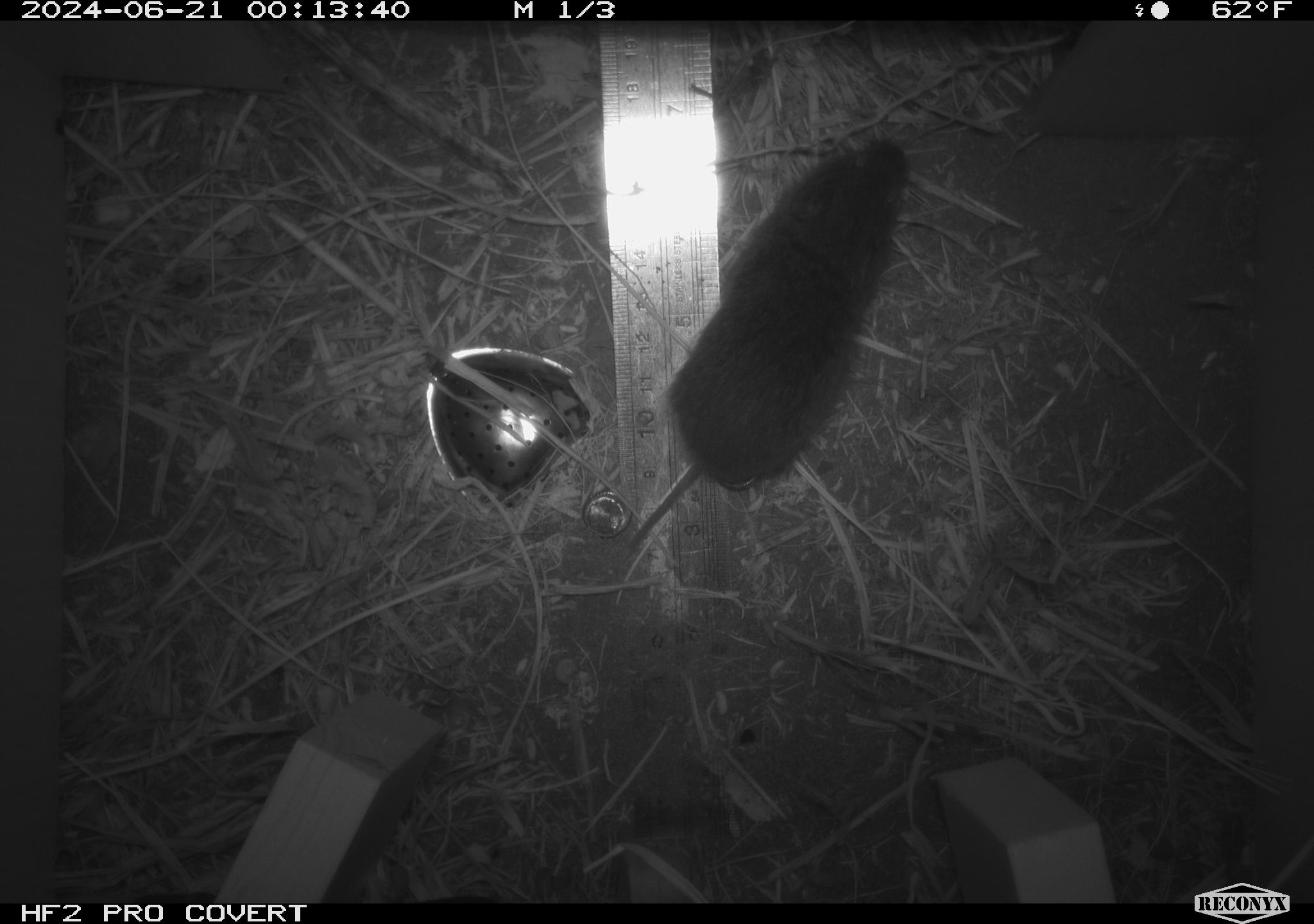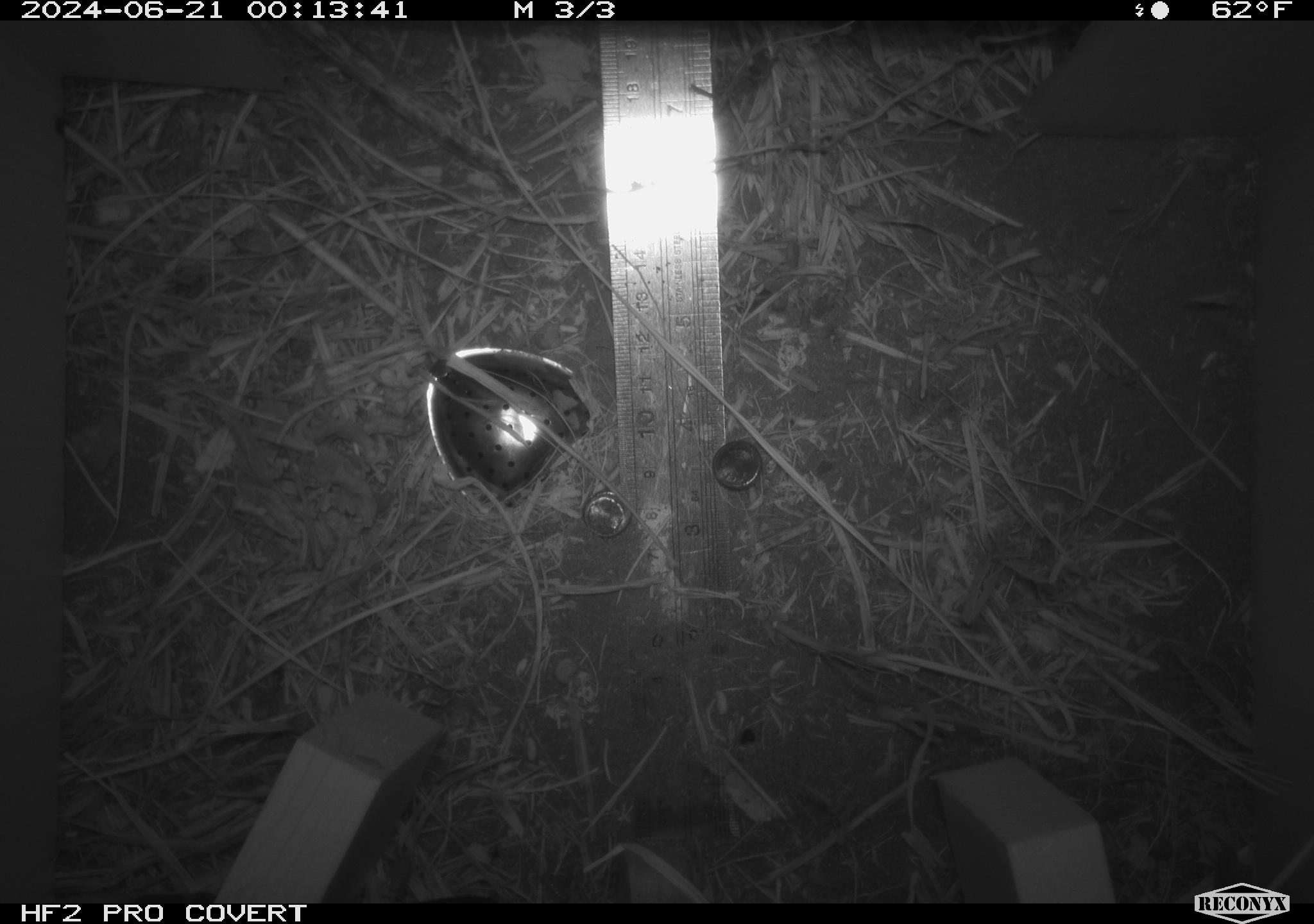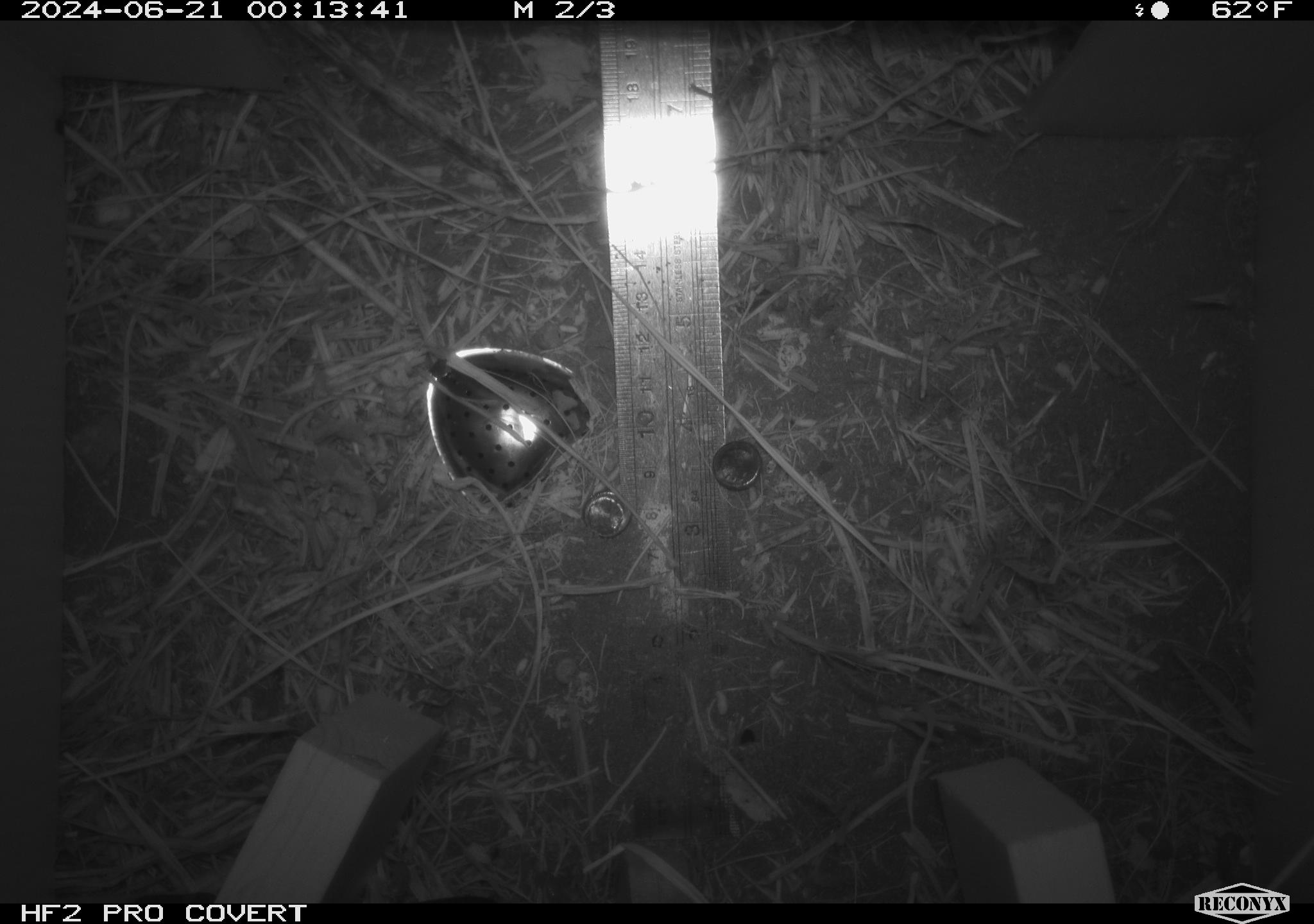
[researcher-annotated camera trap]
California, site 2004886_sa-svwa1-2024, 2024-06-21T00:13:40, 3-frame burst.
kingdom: Animalia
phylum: Chordata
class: Mammalia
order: Rodentia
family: Cricetidae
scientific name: Arvicolinae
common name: voles, lemmings, and muskrats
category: arvicolinae subfamily